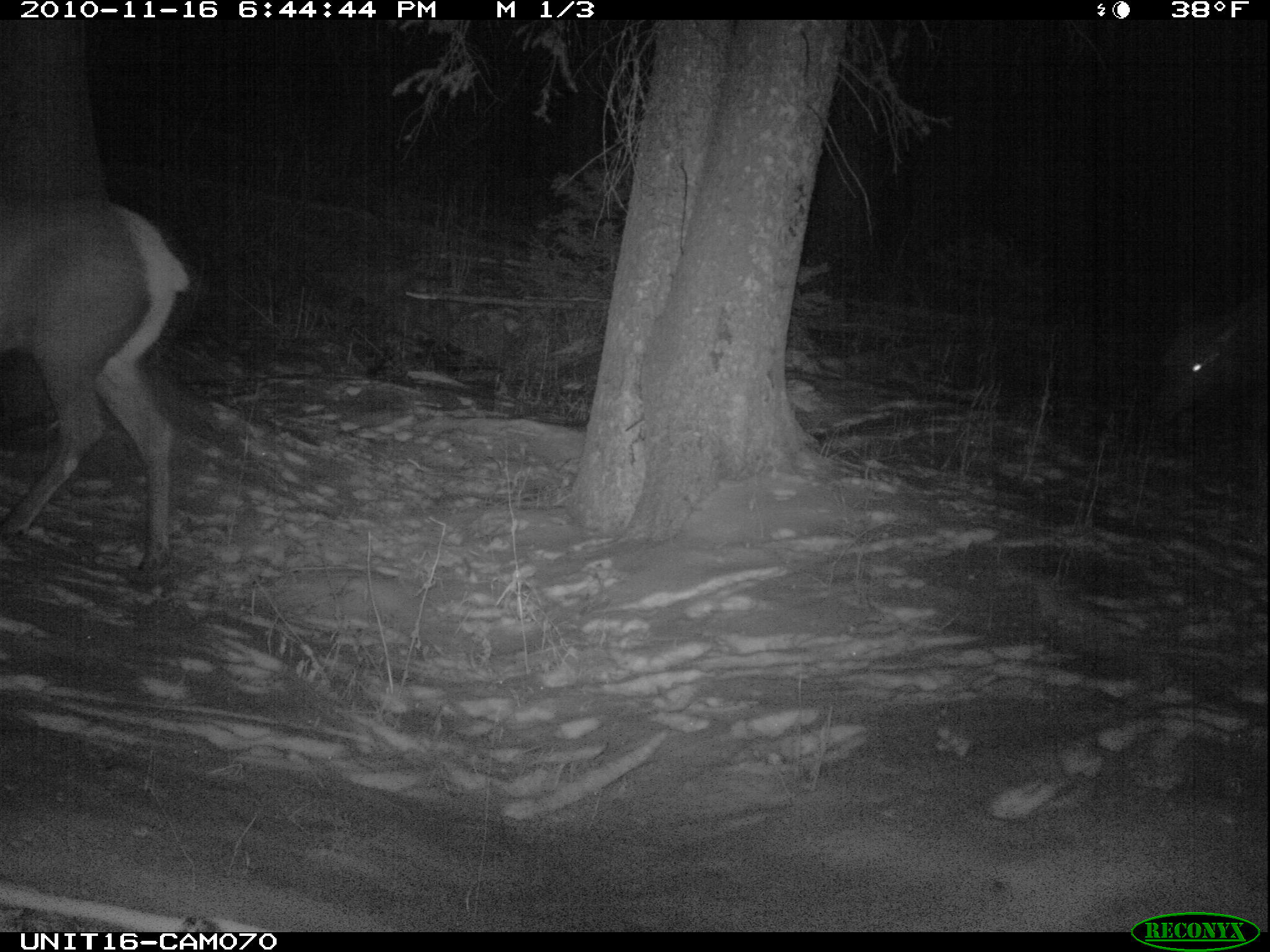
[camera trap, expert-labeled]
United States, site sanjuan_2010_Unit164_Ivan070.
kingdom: Animalia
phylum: Chordata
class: Mammalia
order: Artiodactyla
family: Cervidae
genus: Cervus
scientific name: Cervus elaphus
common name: red deer